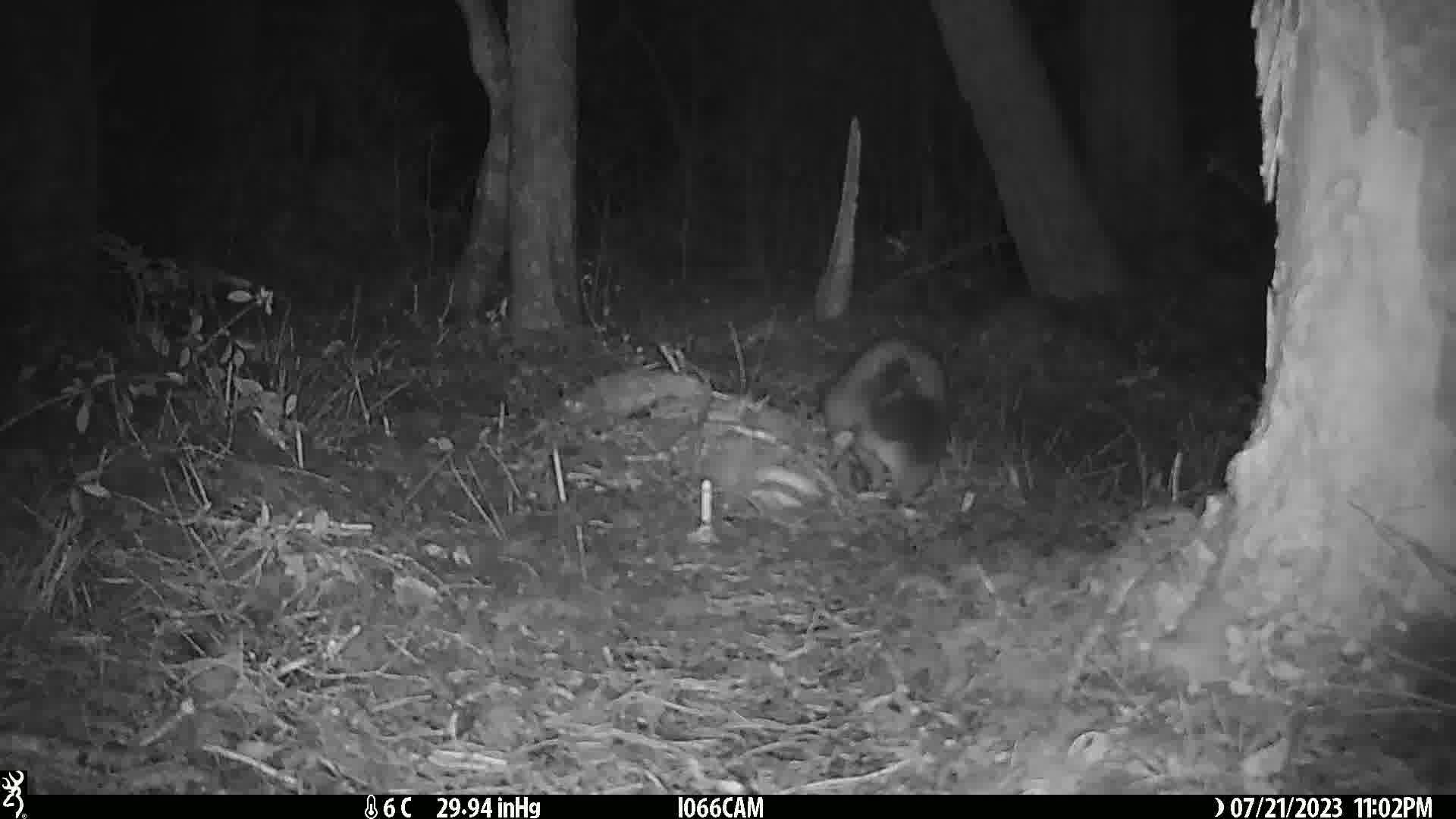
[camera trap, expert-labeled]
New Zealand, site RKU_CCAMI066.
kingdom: Animalia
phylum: Chordata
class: Mammalia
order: Diprotodontia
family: Phalangeridae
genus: Trichosurus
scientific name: Trichosurus vulpecula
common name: common brushtail possum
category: possum